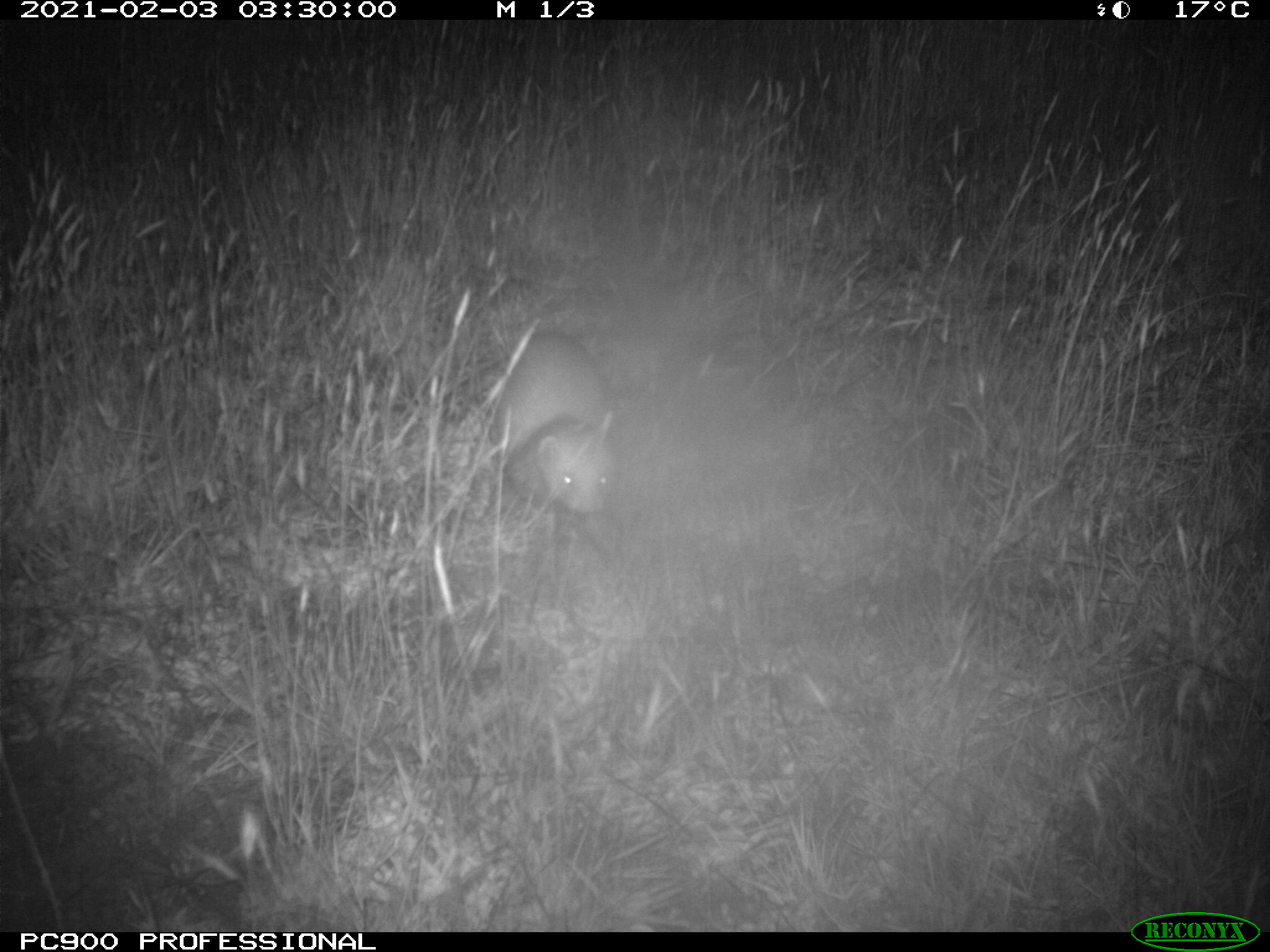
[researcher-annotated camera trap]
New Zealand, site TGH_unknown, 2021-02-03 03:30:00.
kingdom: Animalia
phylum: Chordata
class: Mammalia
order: Carnivora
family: Mustelidae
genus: Mustela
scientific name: Mustela furo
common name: ferret